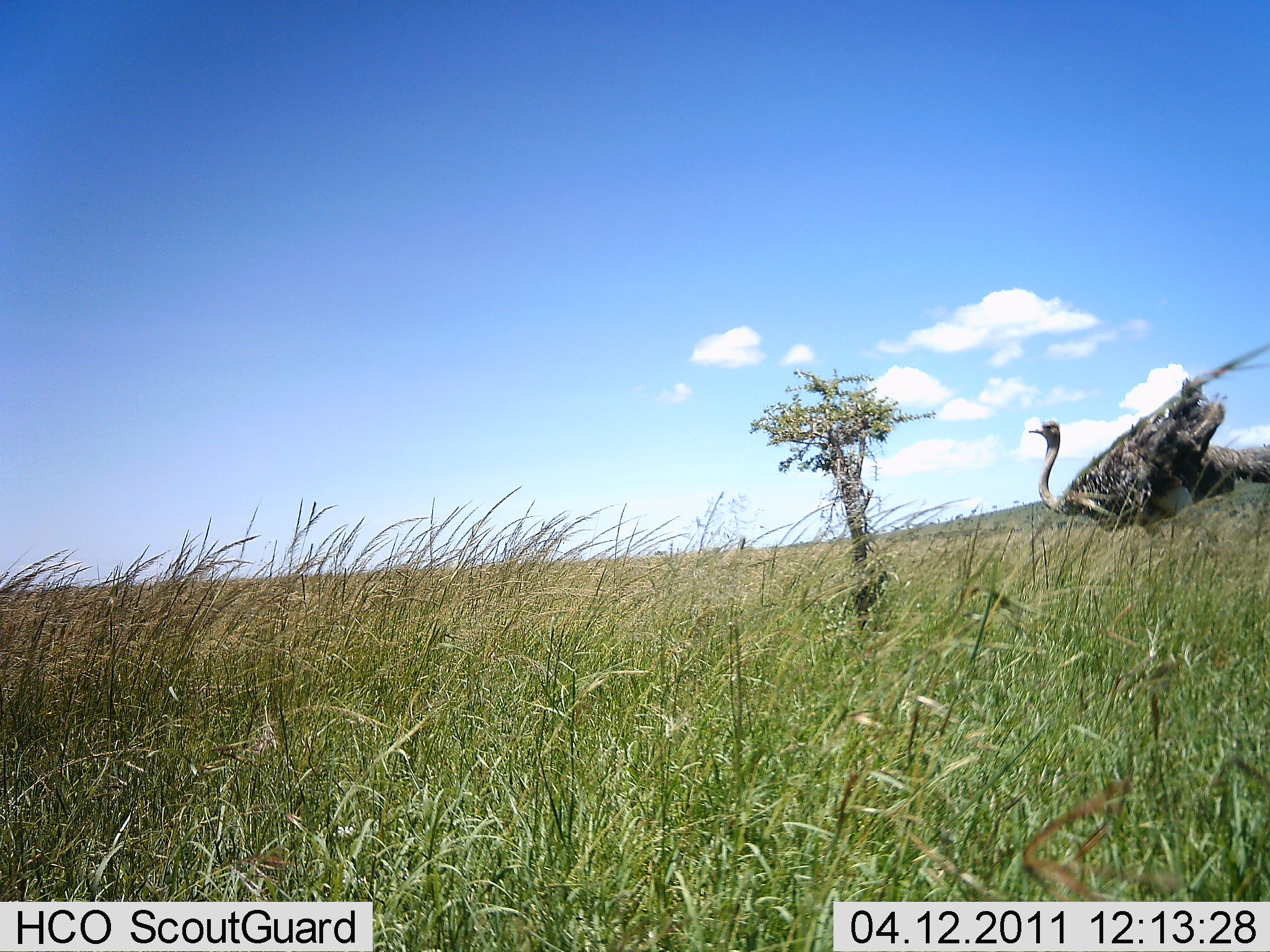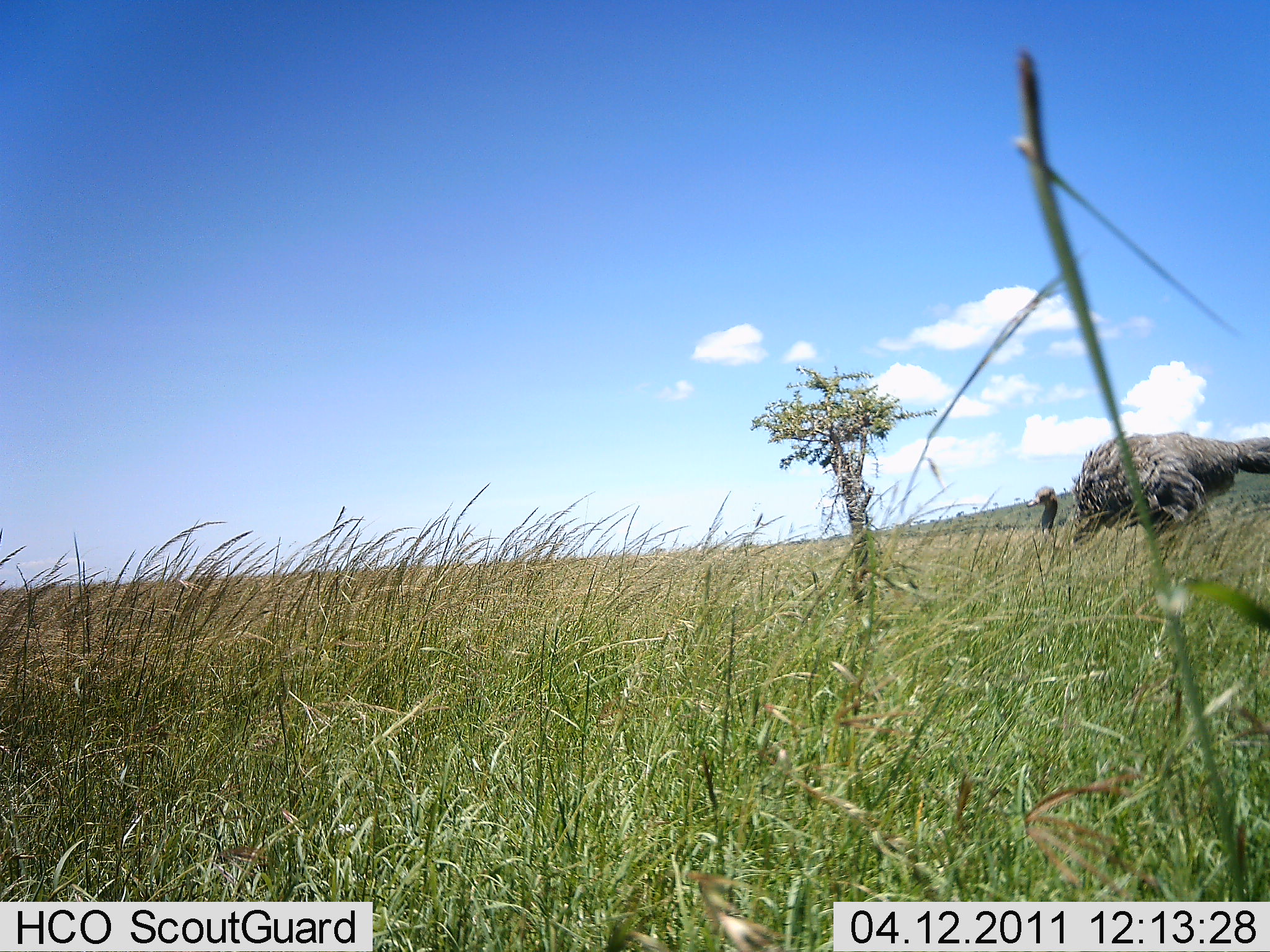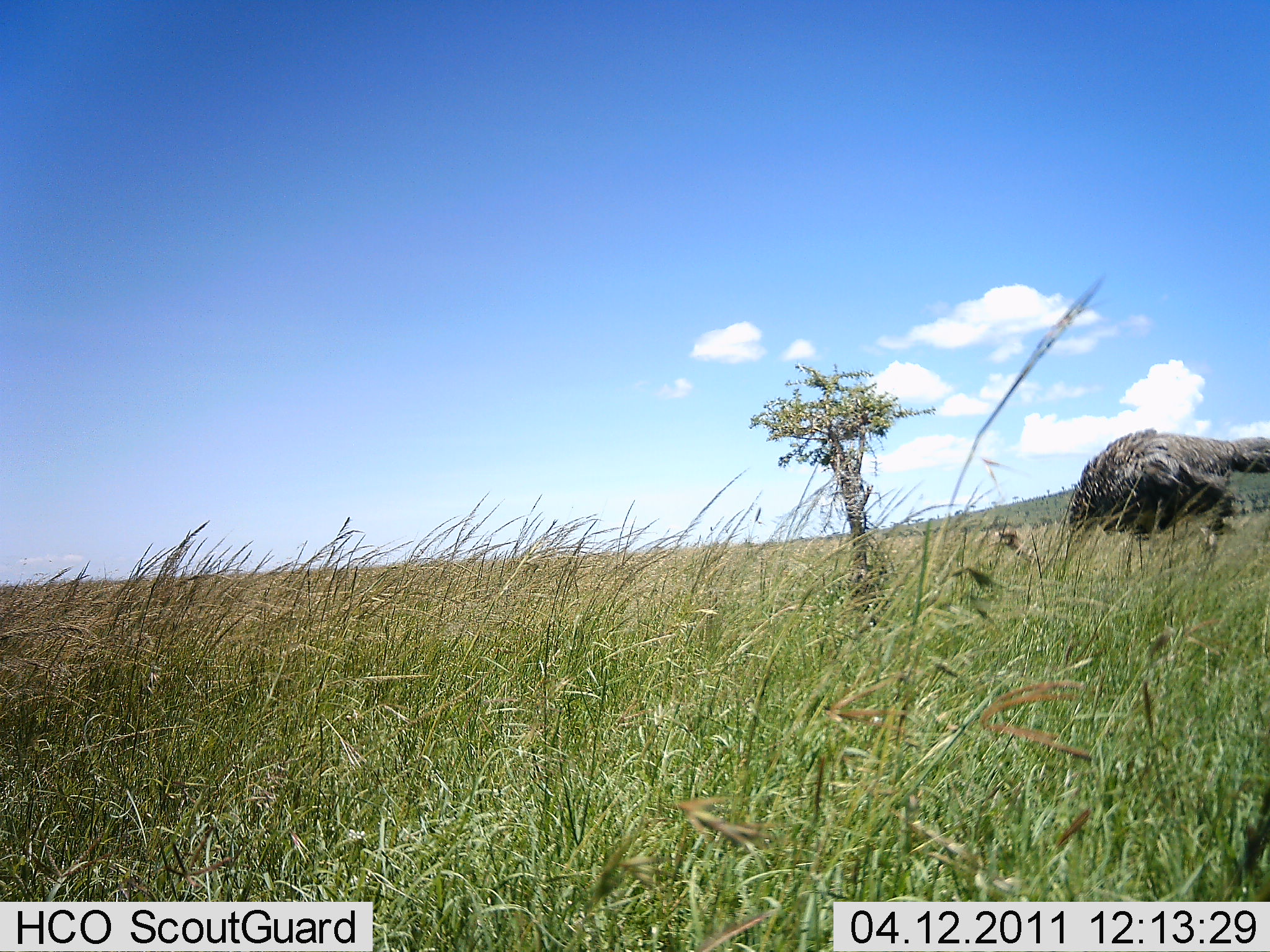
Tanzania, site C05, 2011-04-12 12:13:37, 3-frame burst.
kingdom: Animalia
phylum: Chordata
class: Aves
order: Struthioniformes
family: Struthionidae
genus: Struthio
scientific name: Struthio camelus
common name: ostrich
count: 1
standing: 50%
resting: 0%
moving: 30%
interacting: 0%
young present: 0%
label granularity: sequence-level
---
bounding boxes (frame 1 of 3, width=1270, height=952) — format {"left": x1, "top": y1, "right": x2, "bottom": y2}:
animal: {"left": 1026, "top": 342, "right": 1269, "bottom": 554}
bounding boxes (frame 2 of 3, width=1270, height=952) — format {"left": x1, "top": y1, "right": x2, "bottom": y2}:
animal: {"left": 1026, "top": 430, "right": 1269, "bottom": 554}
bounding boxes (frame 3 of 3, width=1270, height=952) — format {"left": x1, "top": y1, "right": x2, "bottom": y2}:
animal: {"left": 984, "top": 426, "right": 1269, "bottom": 563}